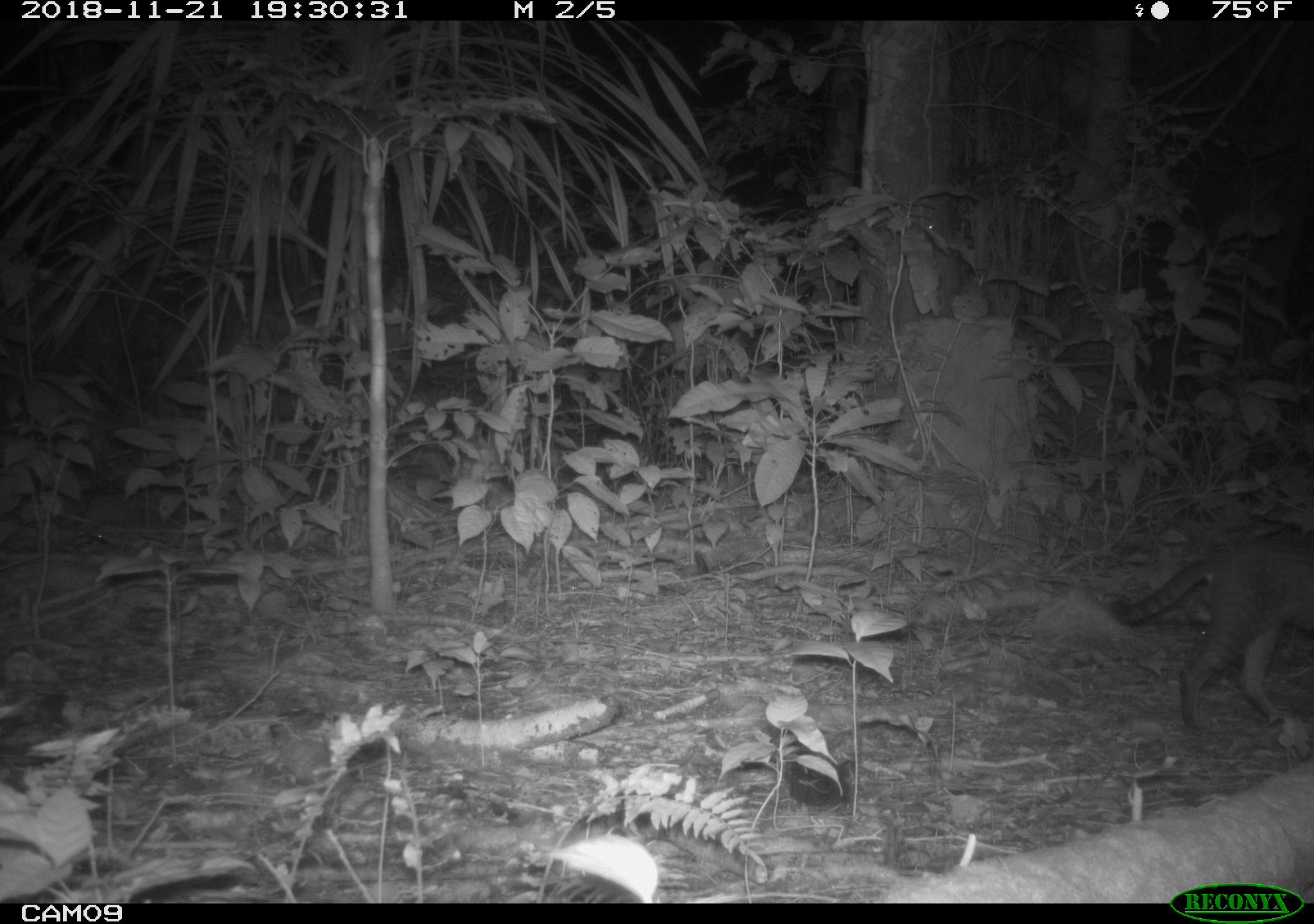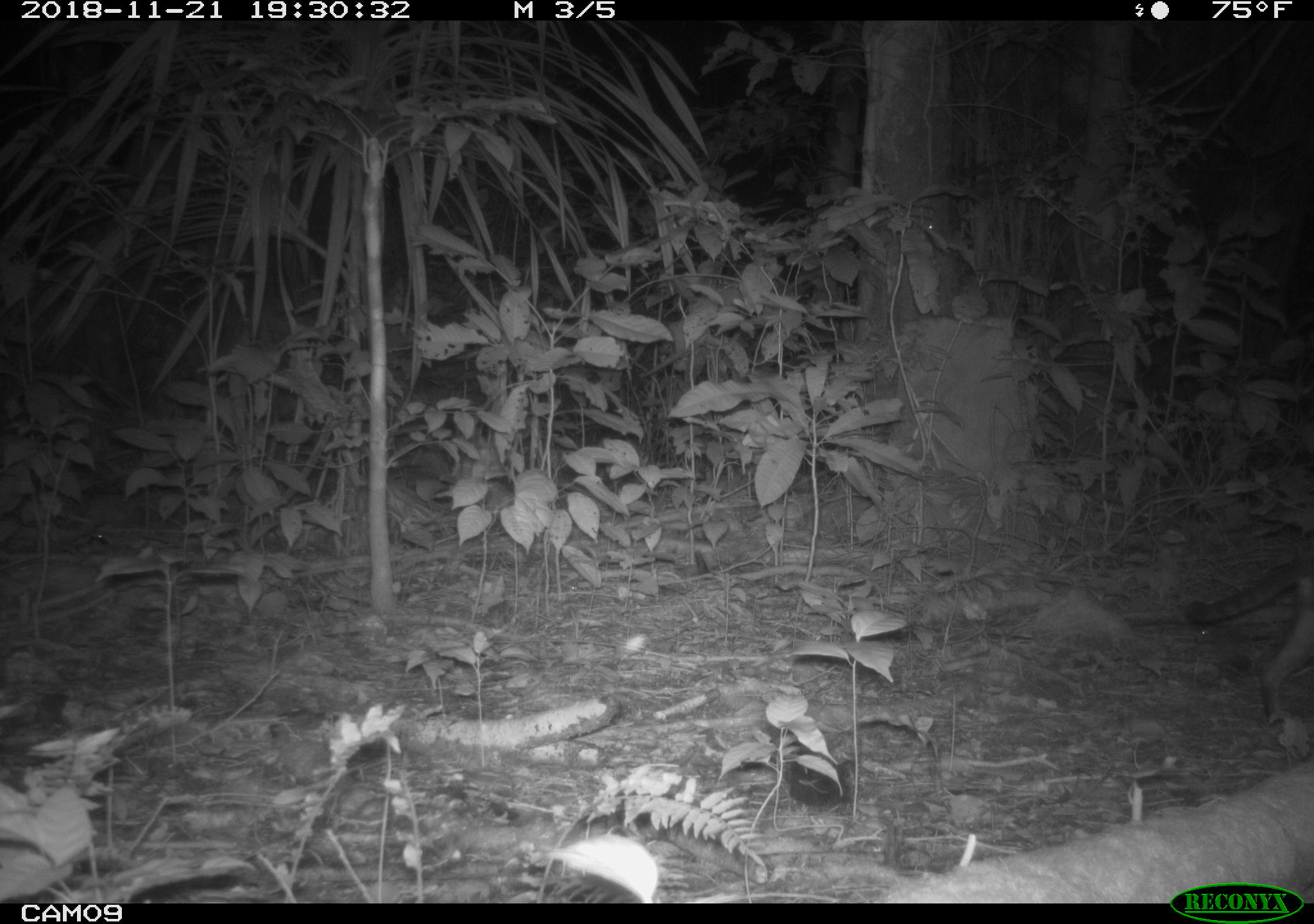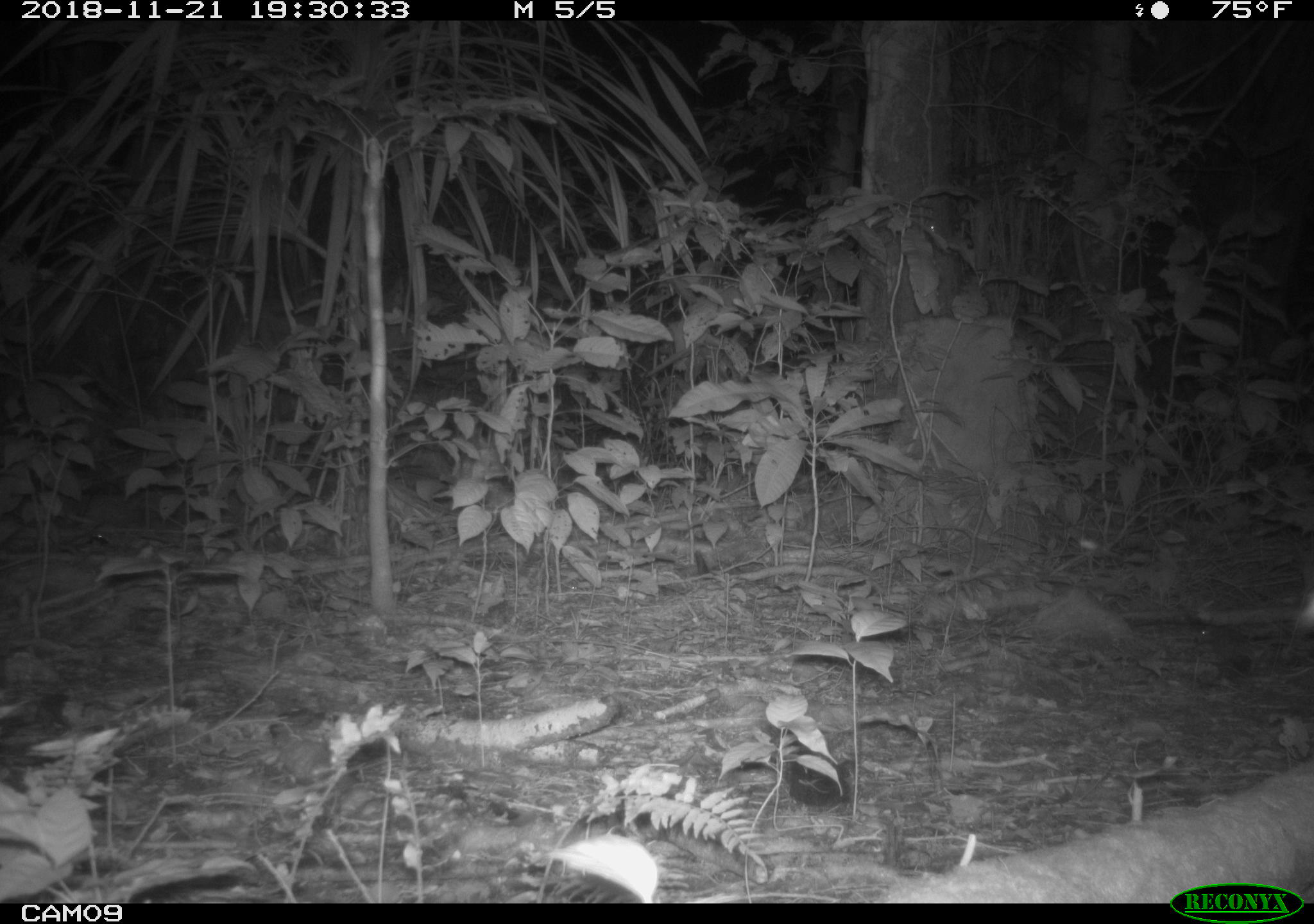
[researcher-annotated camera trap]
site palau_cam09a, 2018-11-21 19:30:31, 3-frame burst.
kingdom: Animalia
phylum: Chordata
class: Mammalia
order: Carnivora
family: Felidae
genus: Felis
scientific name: Felis catus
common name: cat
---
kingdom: Animalia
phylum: Chordata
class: Mammalia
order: Rodentia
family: Muridae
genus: Rattus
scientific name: Rattus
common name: rat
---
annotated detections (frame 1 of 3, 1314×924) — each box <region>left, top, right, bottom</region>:
cat: <region>1105, 535, 1314, 734</region>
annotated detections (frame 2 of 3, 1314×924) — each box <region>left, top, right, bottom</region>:
cat: <region>1180, 541, 1314, 733</region>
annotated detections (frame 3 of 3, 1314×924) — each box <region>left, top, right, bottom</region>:
rat: <region>1200, 587, 1314, 638</region>